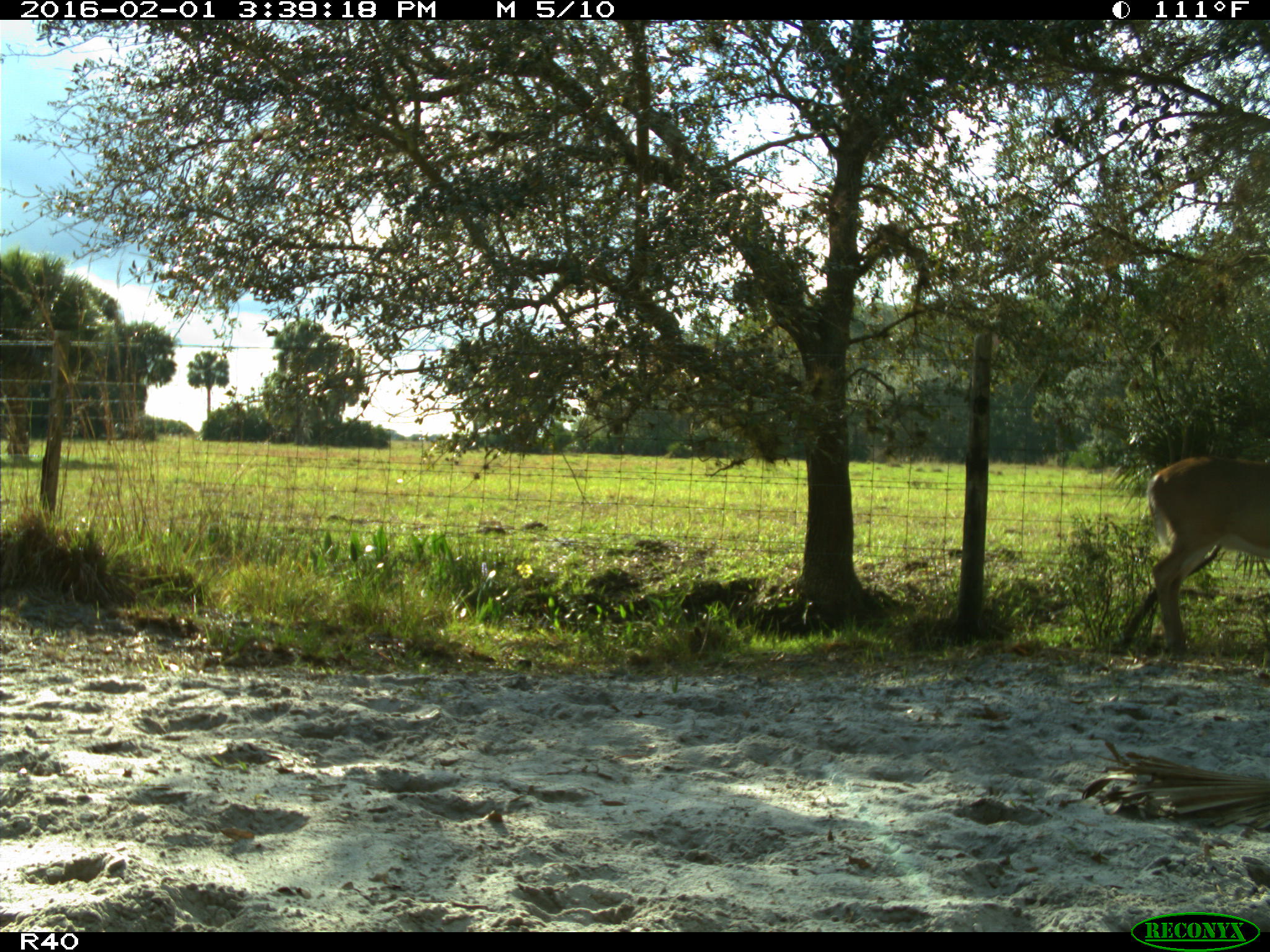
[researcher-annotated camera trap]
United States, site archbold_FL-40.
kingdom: Animalia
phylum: Chordata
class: Mammalia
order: Artiodactyla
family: Cervidae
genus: Odocoileus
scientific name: Odocoileus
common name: deer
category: unidentified deer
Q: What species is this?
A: Unidentified deer (deer) (Odocoileus).